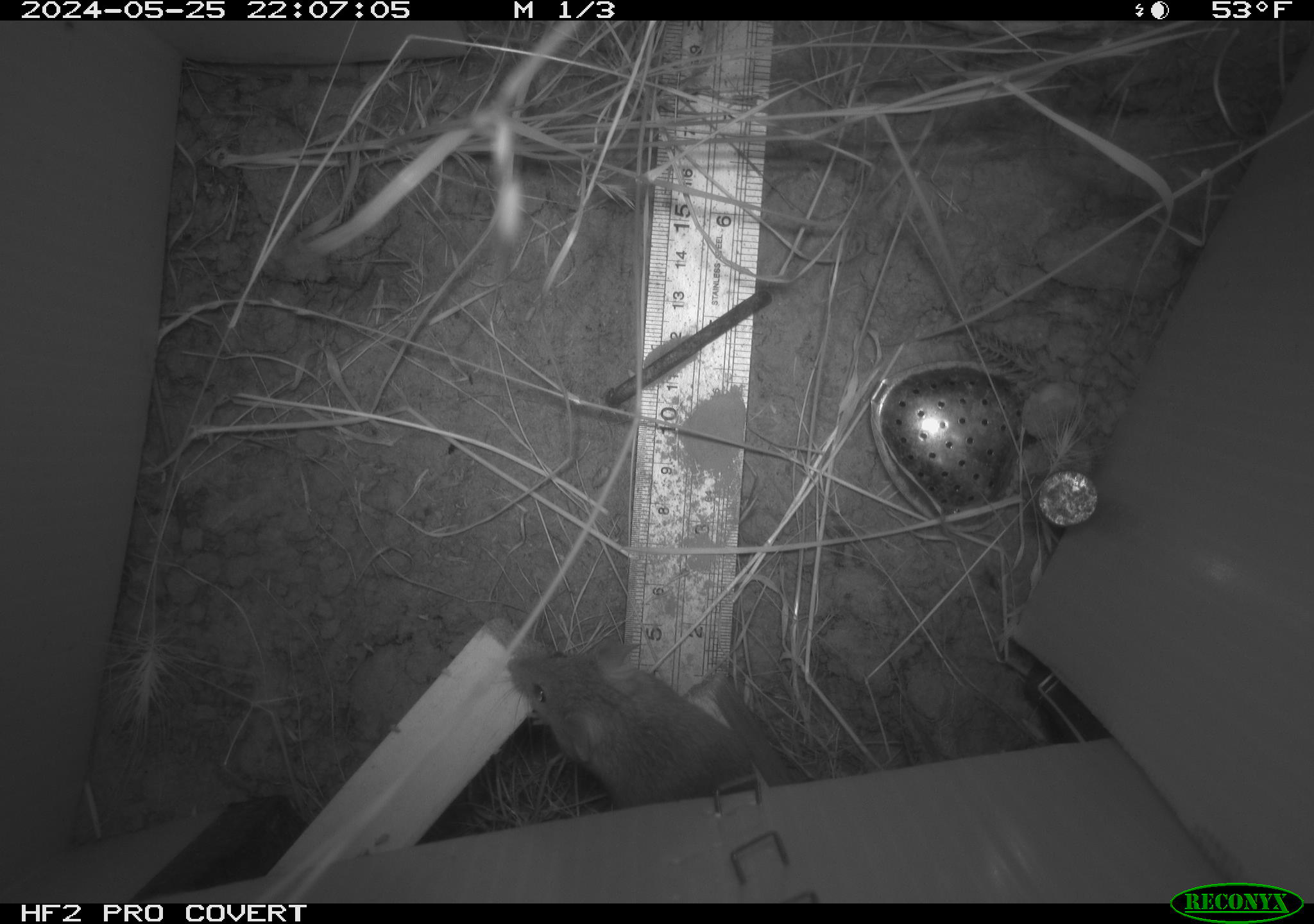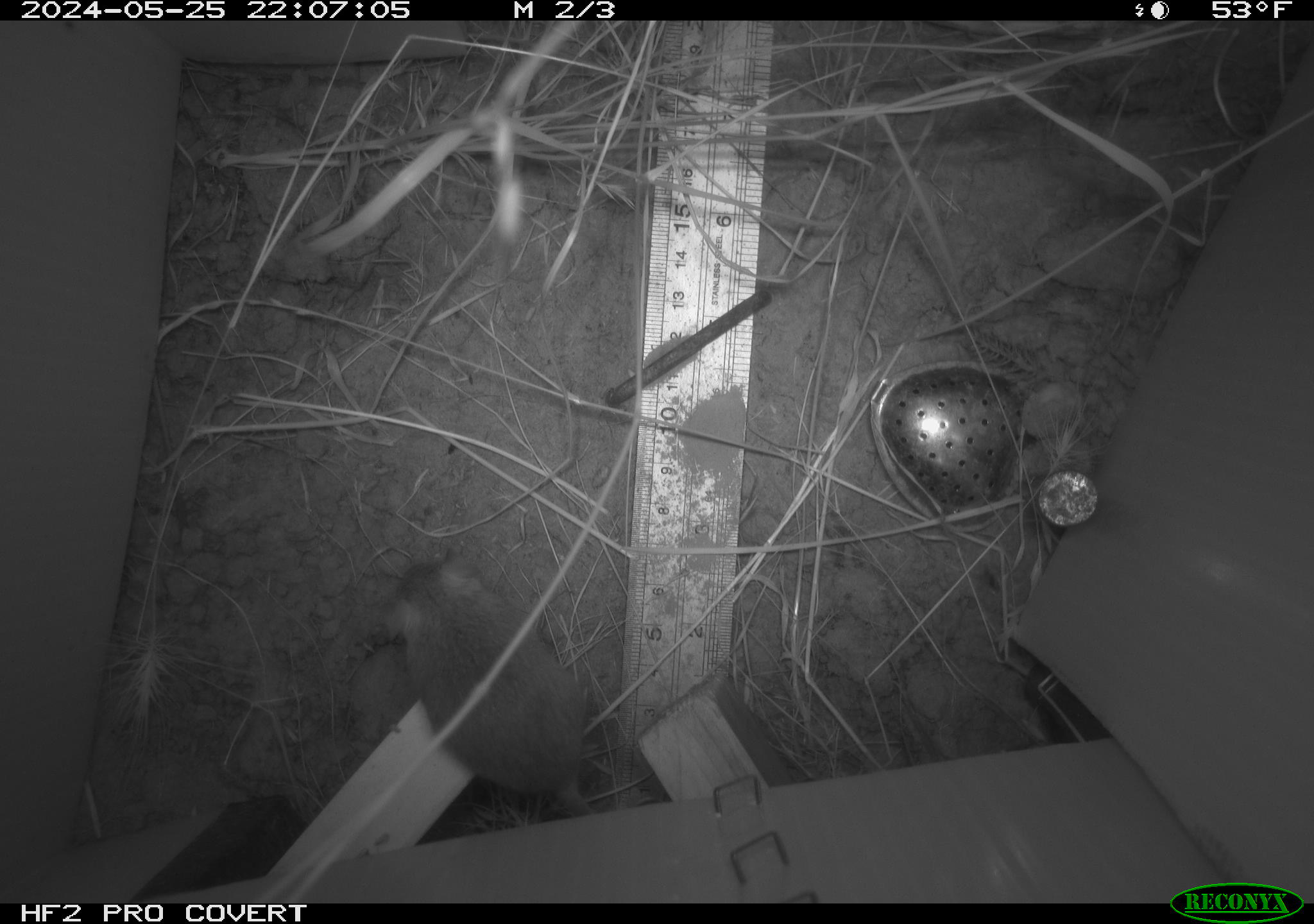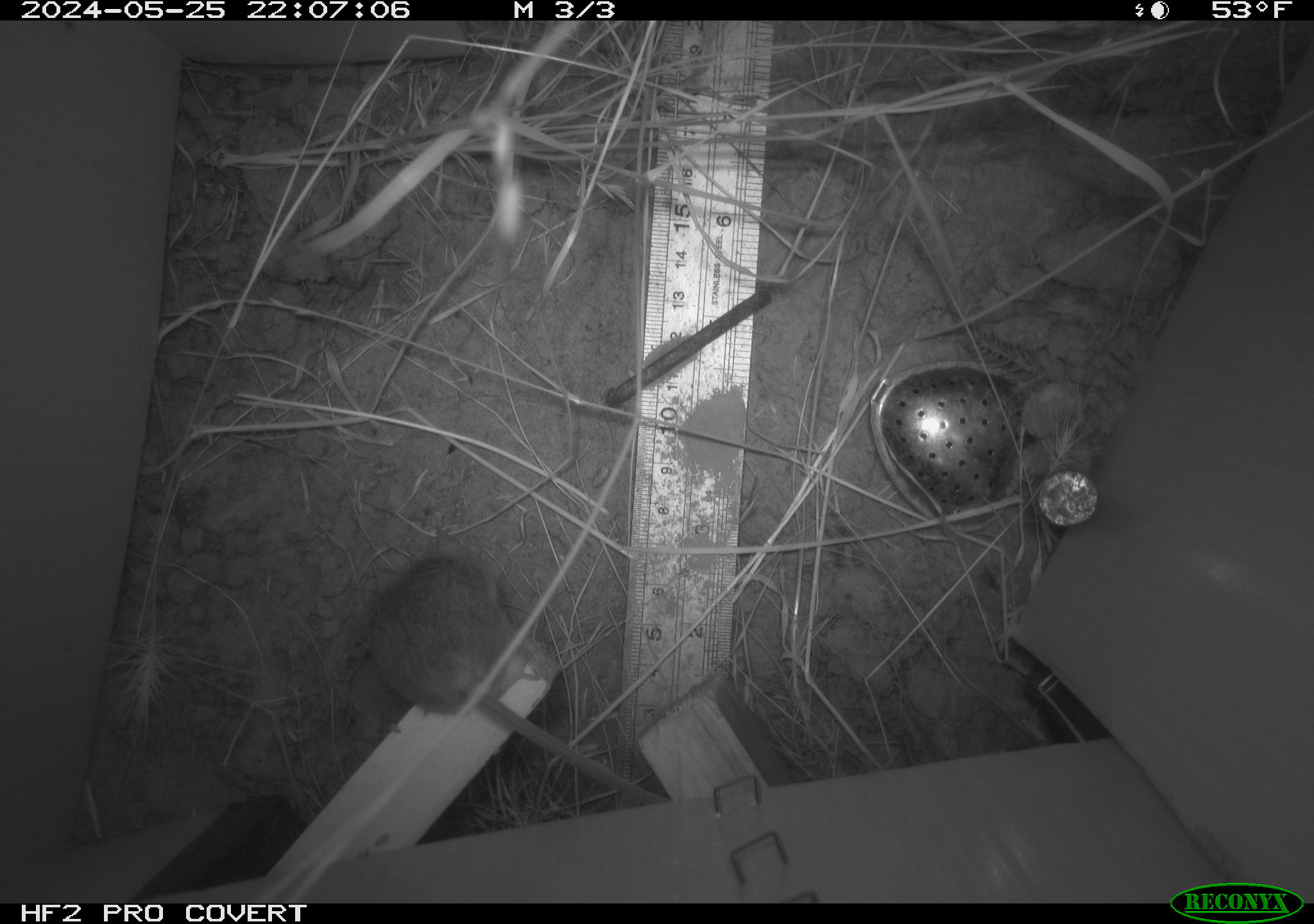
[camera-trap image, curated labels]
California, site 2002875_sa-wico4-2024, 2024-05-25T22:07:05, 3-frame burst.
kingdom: Animalia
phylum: Chordata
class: Mammalia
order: Rodentia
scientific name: Rodentia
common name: mouse species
Mouse species (Rodentia).